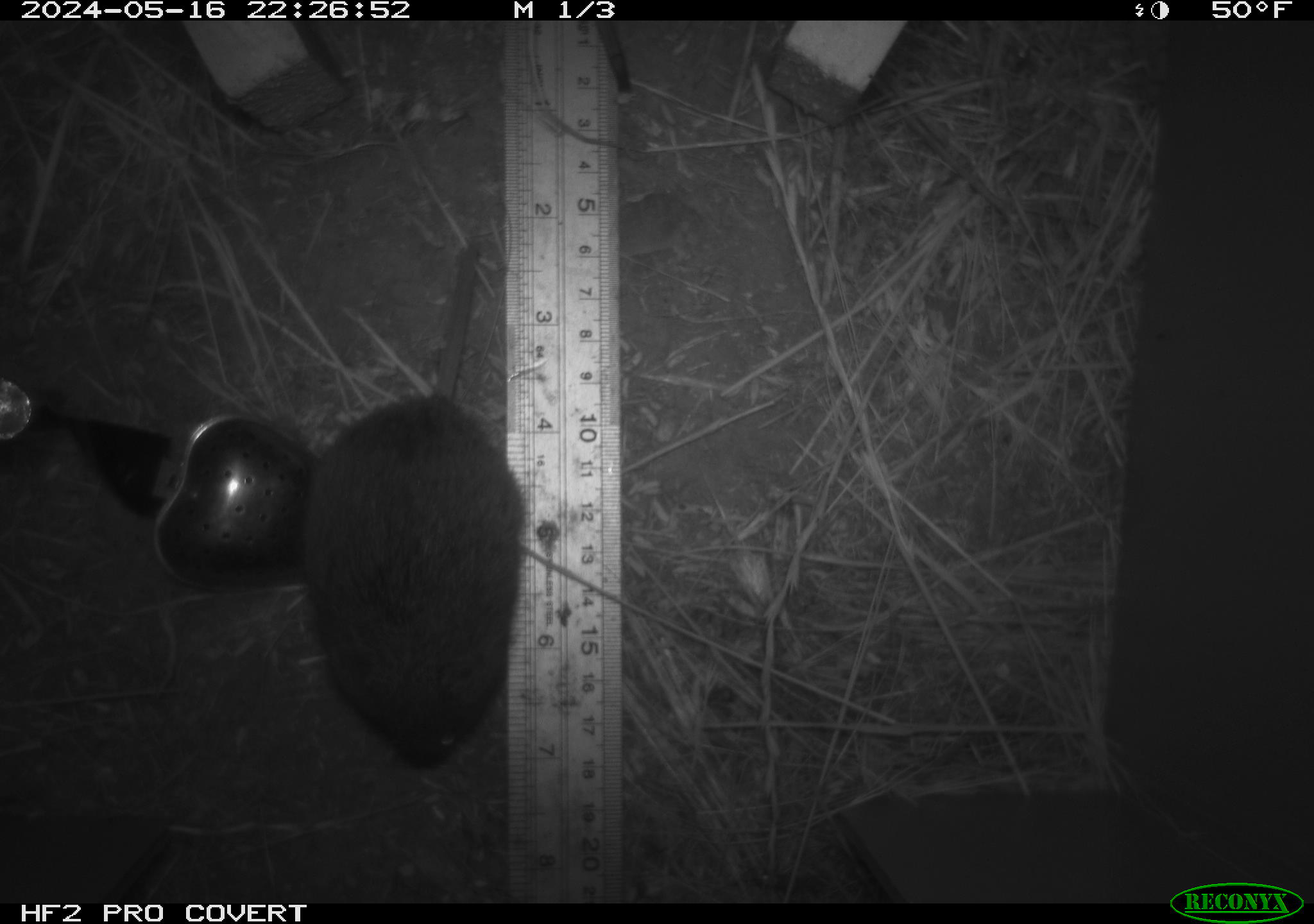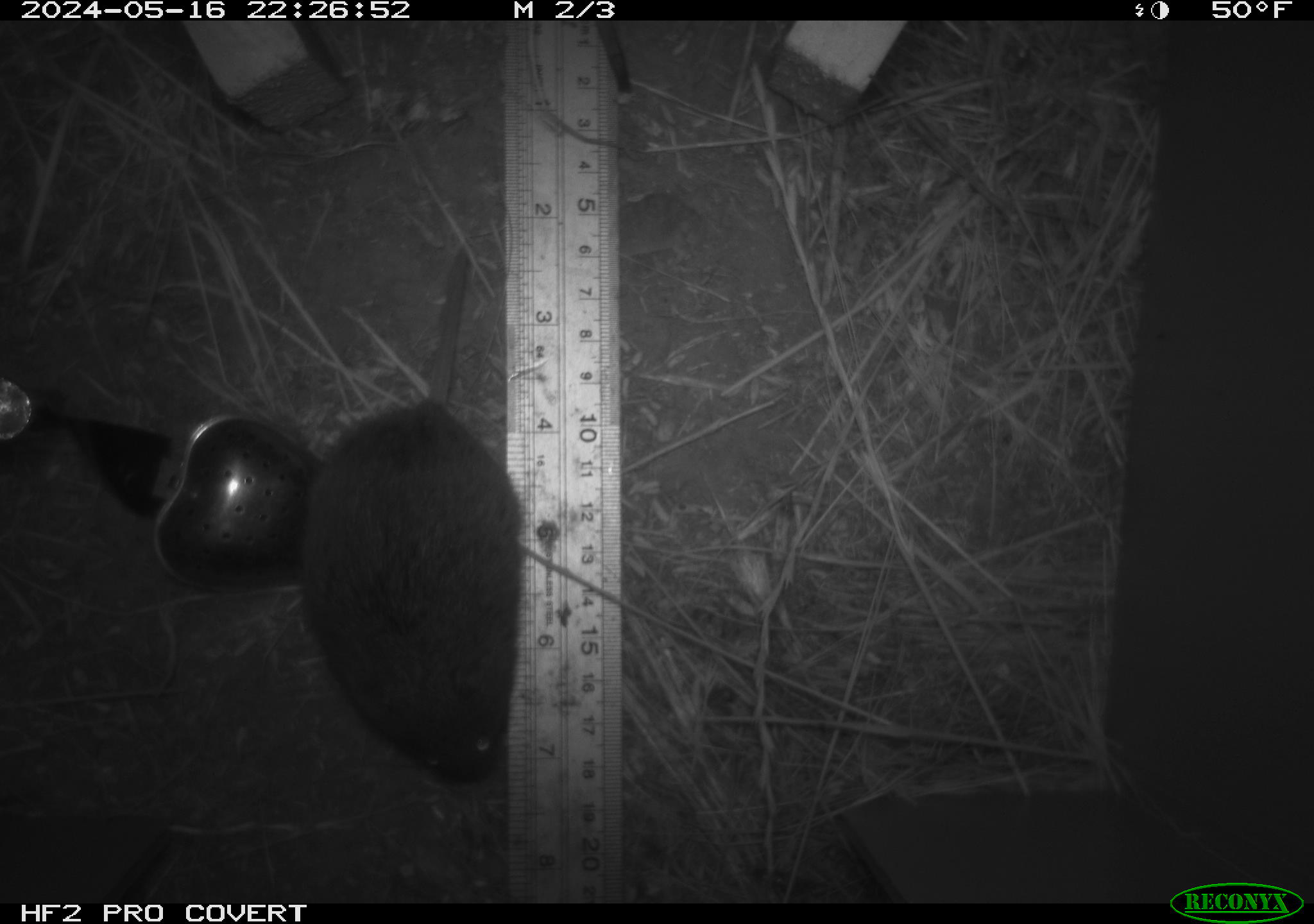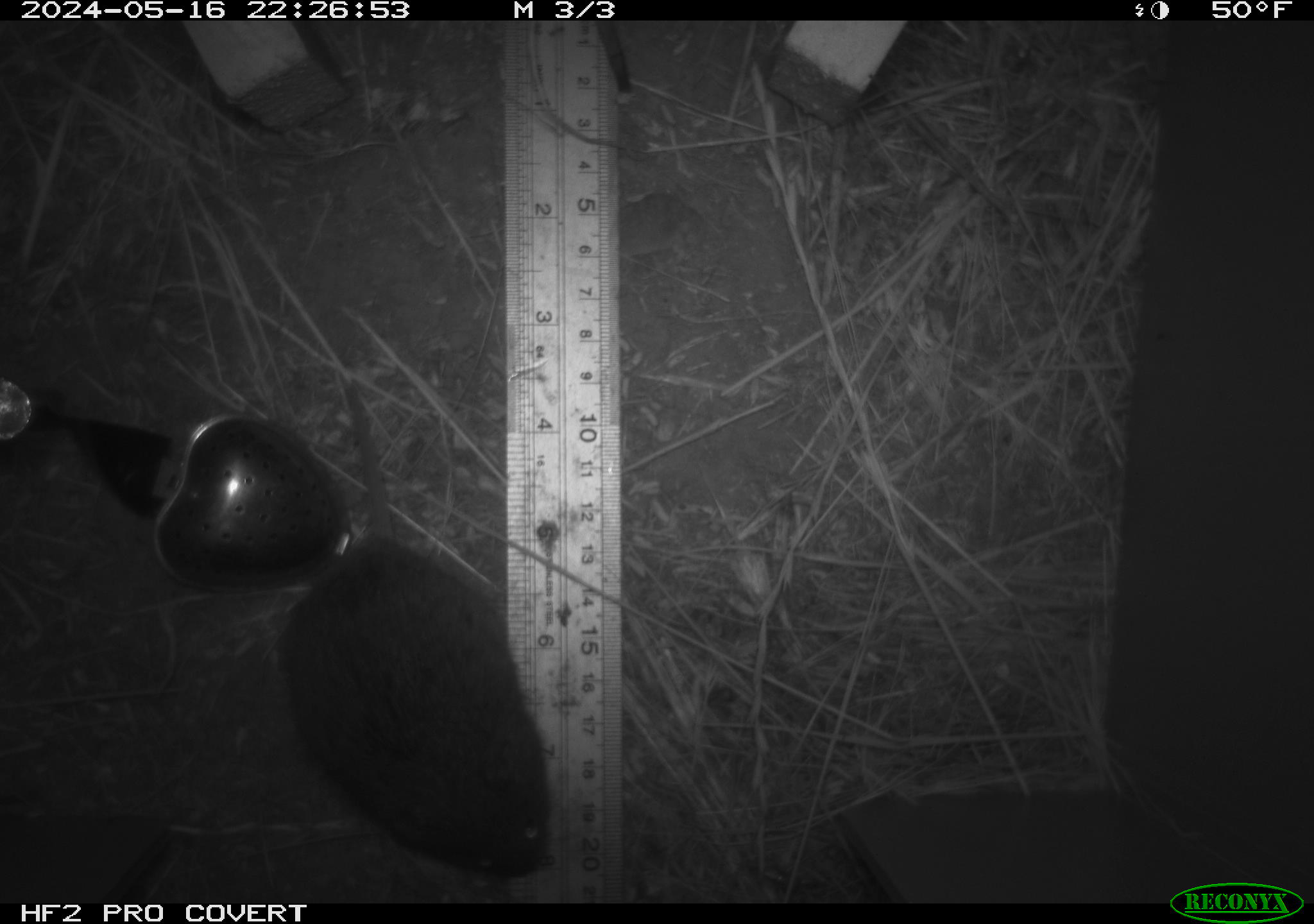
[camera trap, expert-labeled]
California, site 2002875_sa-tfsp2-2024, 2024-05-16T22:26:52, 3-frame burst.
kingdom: Animalia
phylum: Chordata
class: Mammalia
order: Rodentia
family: Cricetidae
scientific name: Arvicolinae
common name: voles, lemmings, and muskrats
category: arvicolinae subfamily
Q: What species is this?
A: Arvicolinae subfamily (voles, lemmings, and muskrats) (Arvicolinae).